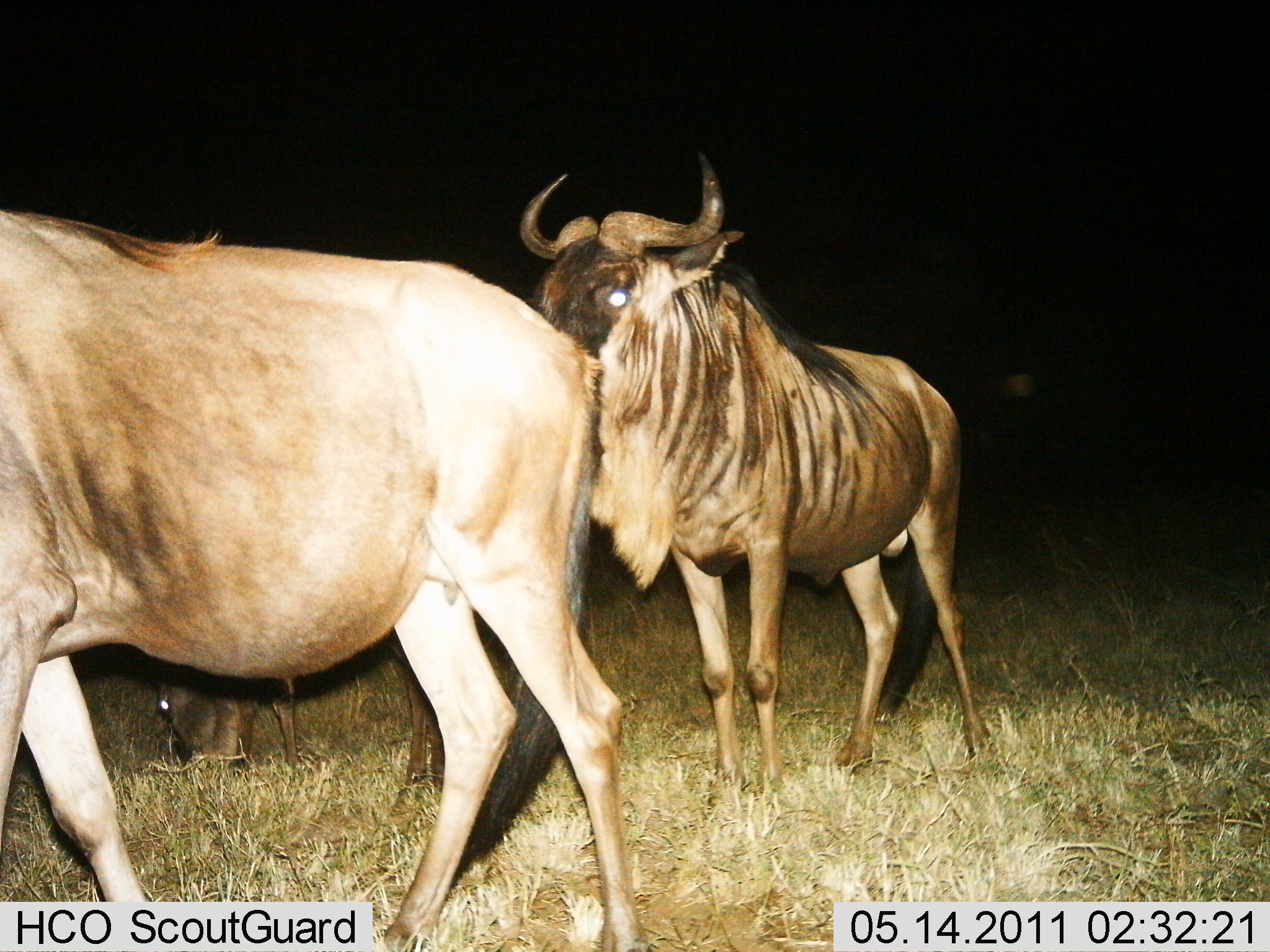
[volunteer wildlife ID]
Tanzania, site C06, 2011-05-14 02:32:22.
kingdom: Animalia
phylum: Chordata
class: Mammalia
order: Artiodactyla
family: Bovidae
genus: Connochaetes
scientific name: Connochaetes taurinus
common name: blue wildebeest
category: wildebeest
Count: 3.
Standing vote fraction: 62%.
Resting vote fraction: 0%.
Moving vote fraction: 38%.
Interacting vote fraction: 8%.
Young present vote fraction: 8%.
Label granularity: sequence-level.